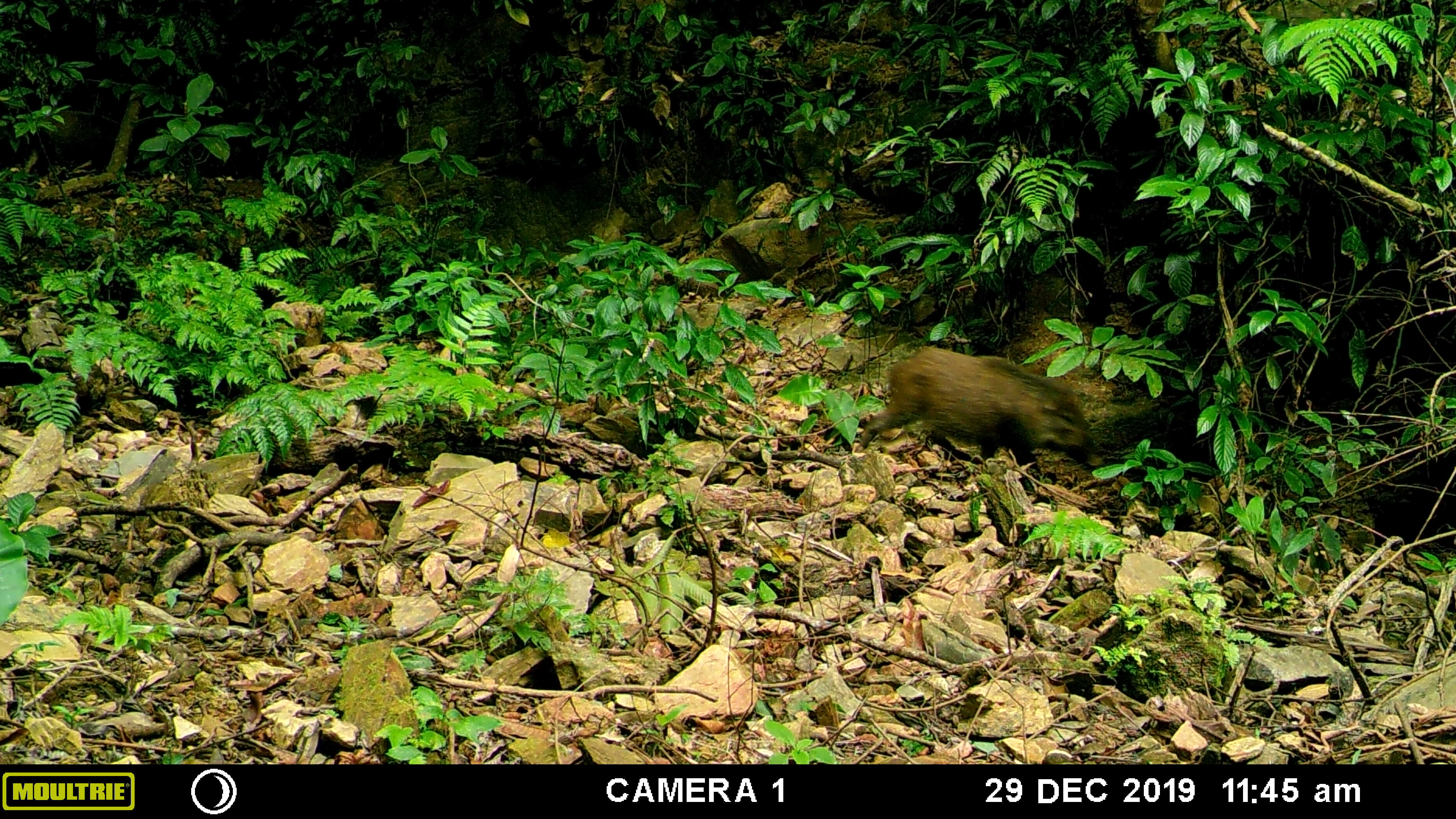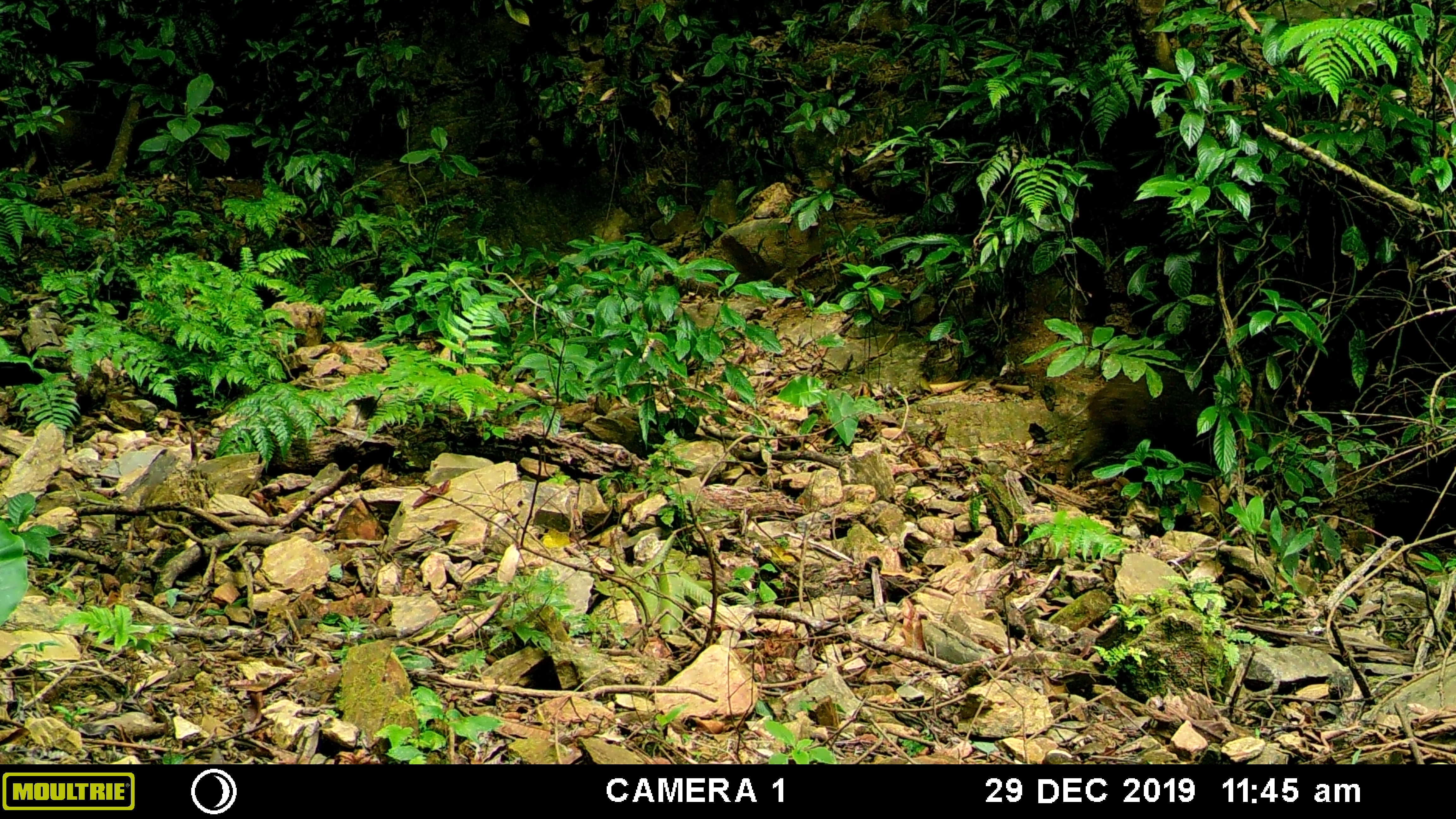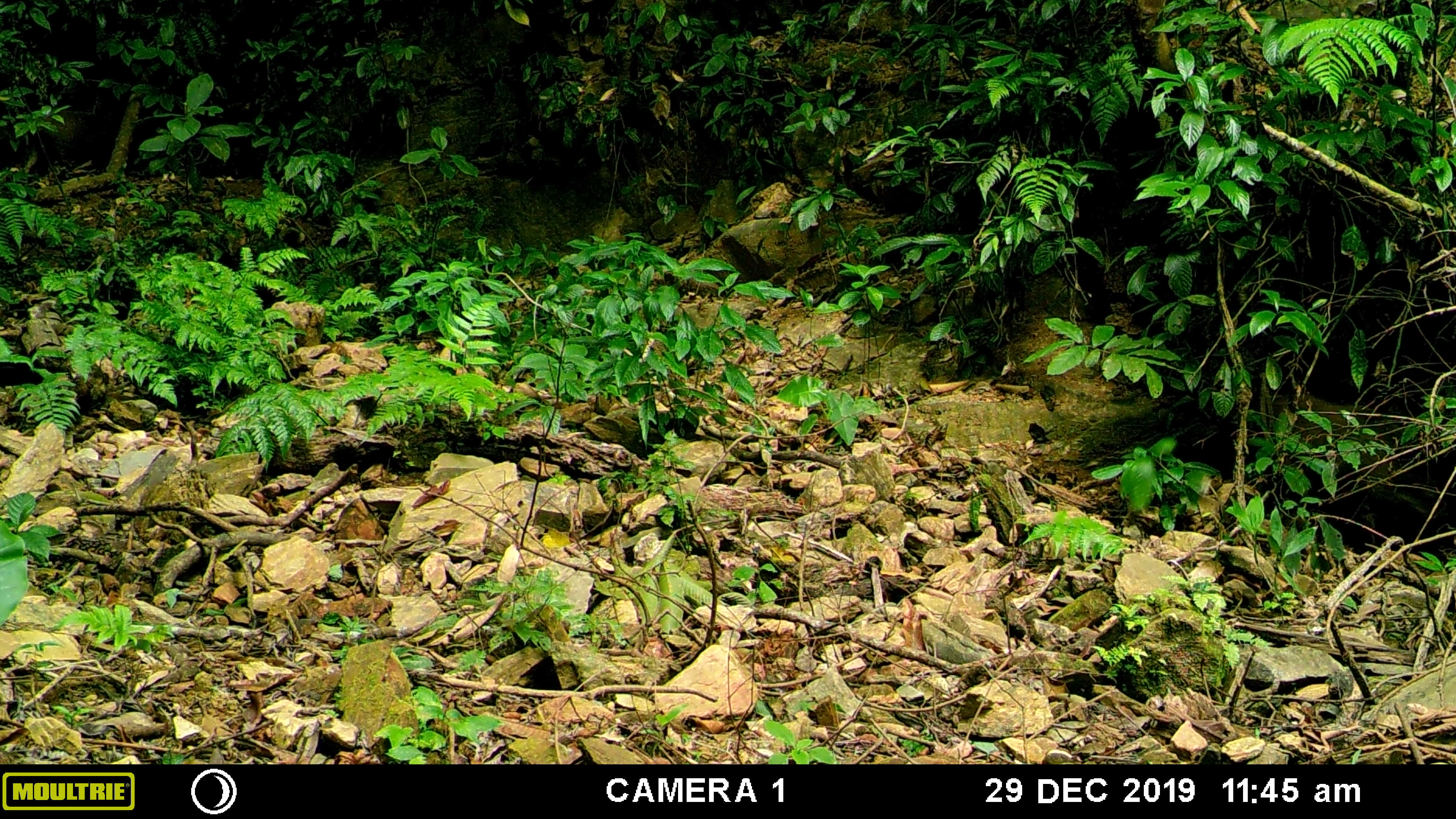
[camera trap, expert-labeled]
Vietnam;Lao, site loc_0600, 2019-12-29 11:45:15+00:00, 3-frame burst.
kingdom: Animalia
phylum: Chordata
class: Mammalia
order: Artiodactyla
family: Suidae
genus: Sus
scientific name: Sus scrofa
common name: eurasian wild pig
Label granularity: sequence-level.